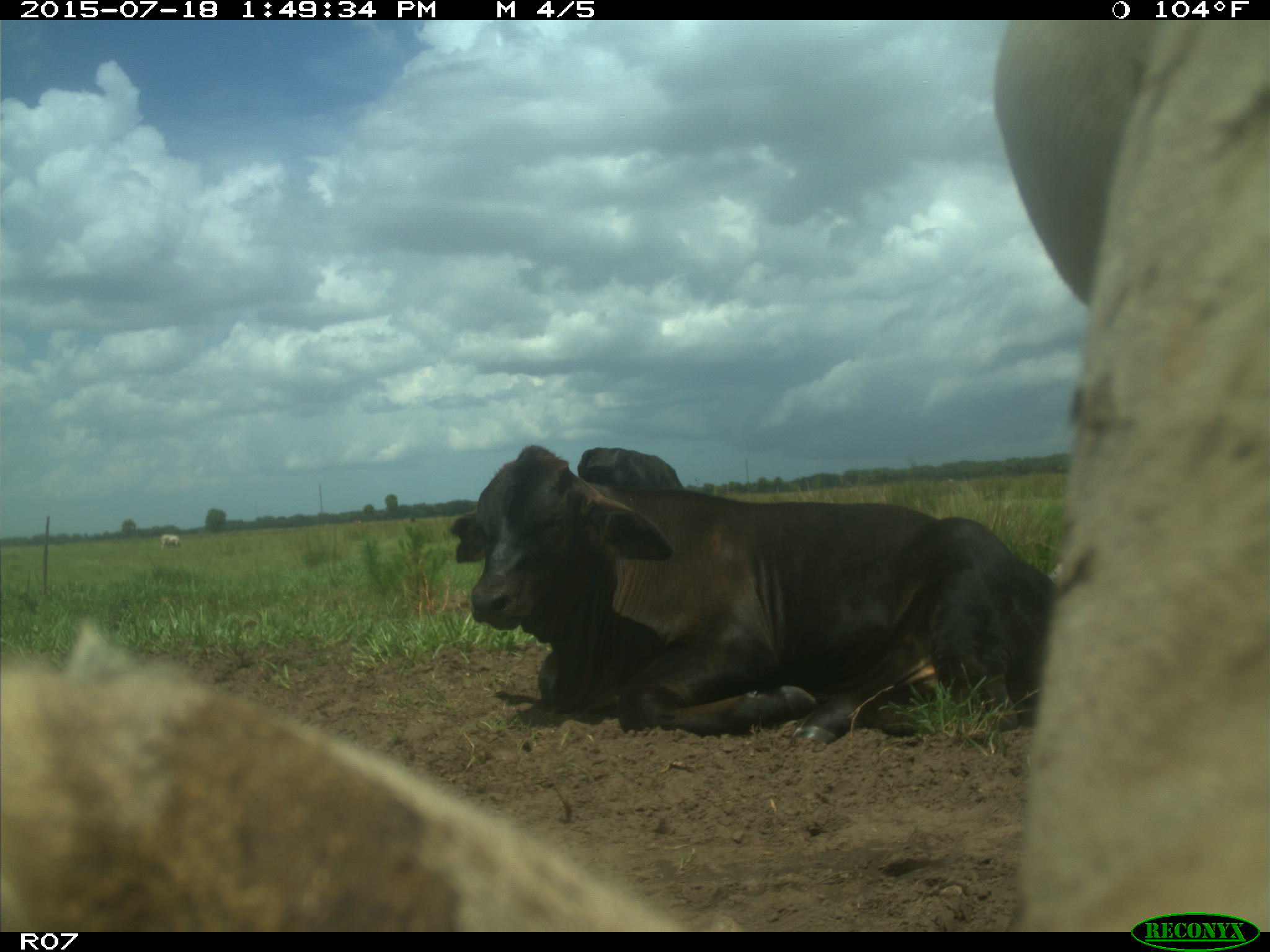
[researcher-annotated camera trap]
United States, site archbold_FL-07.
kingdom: Animalia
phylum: Chordata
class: Mammalia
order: Artiodactyla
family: Bovidae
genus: Bos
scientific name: Bos taurus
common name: domestic cow